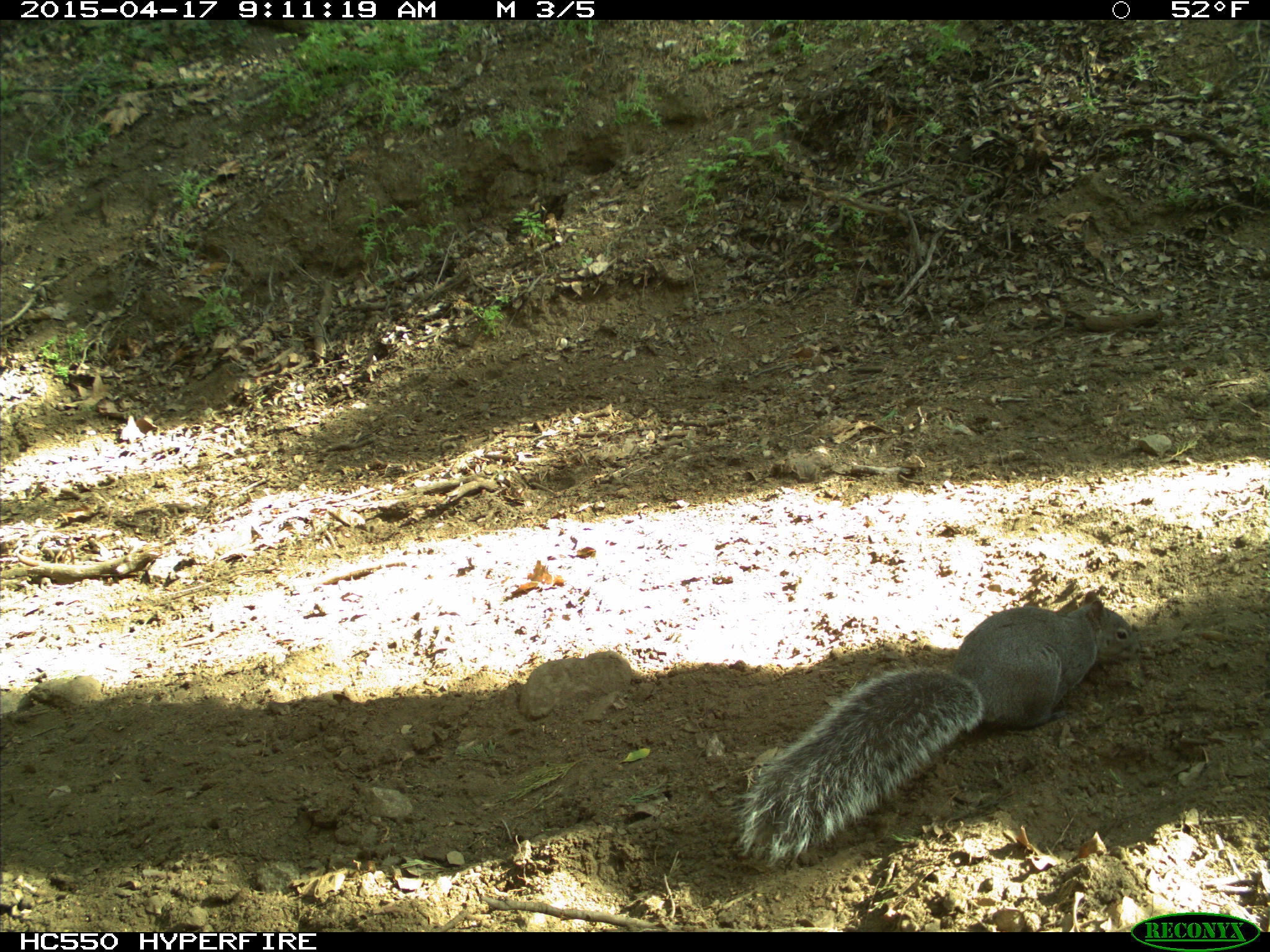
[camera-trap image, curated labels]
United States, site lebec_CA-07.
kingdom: Animalia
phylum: Chordata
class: Mammalia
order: Rodentia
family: Sciuridae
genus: Sciurus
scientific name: Sciurus carolinensis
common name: eastern gray squirrel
Sciurus carolinensis (eastern gray squirrel).